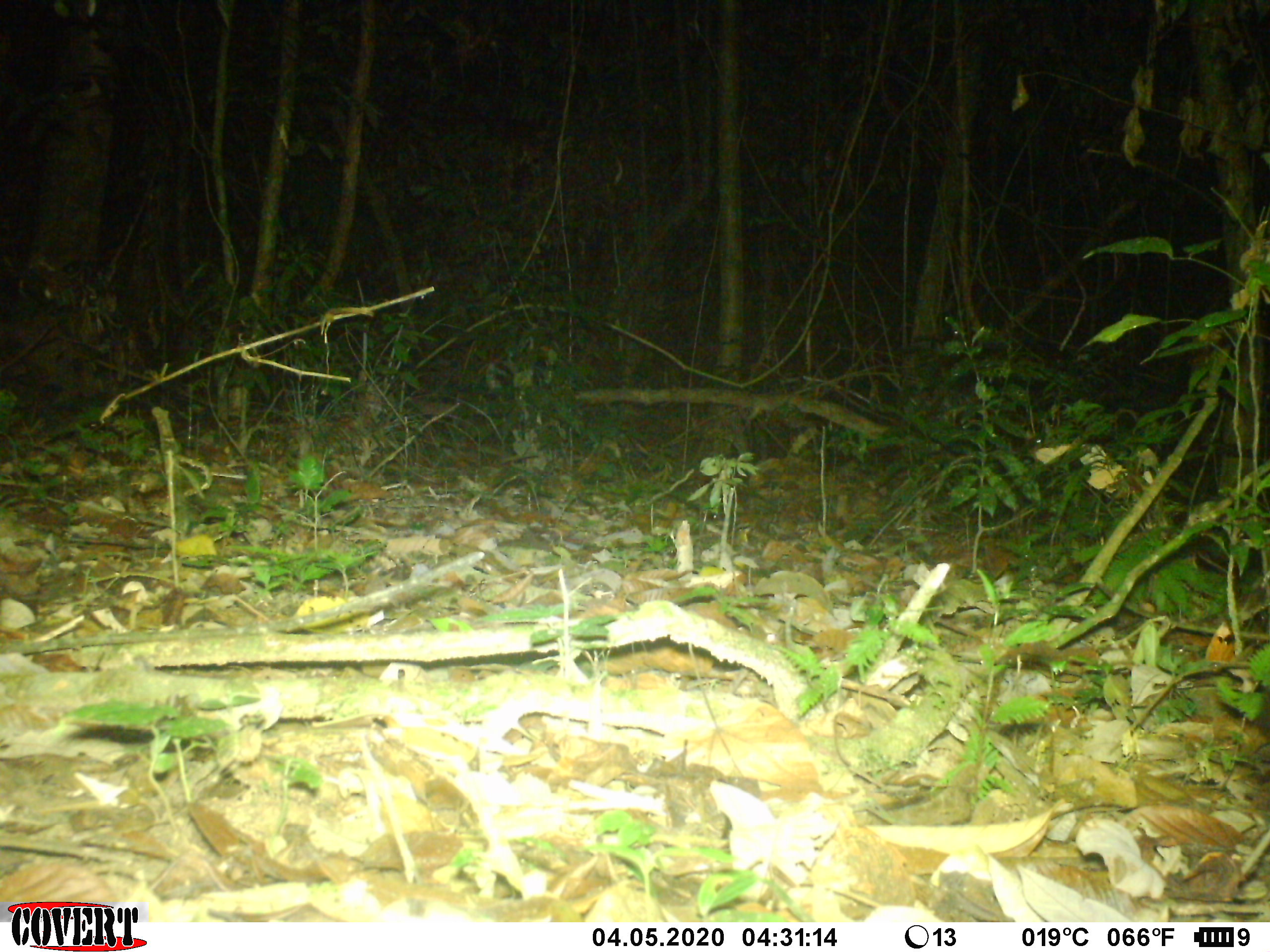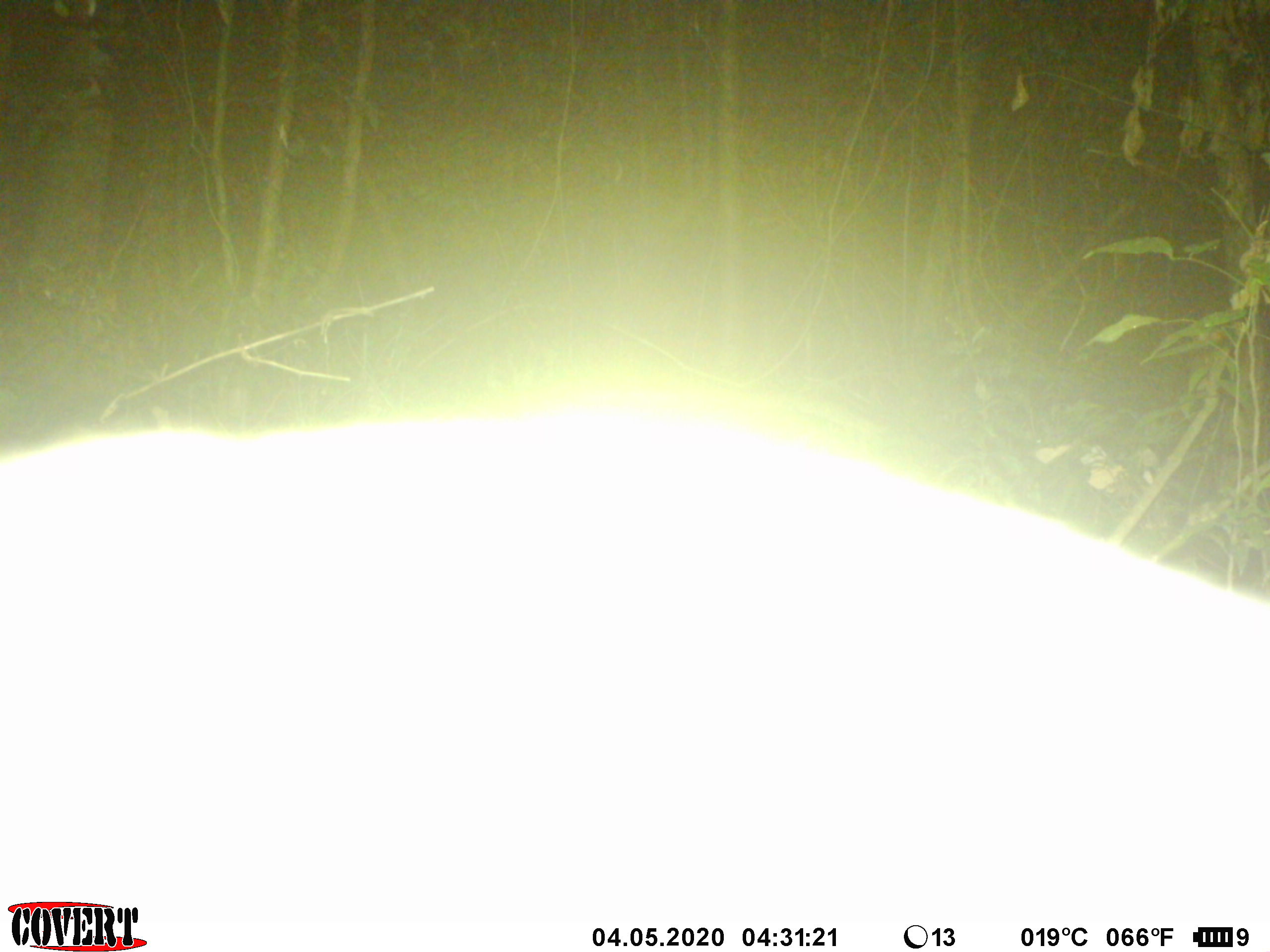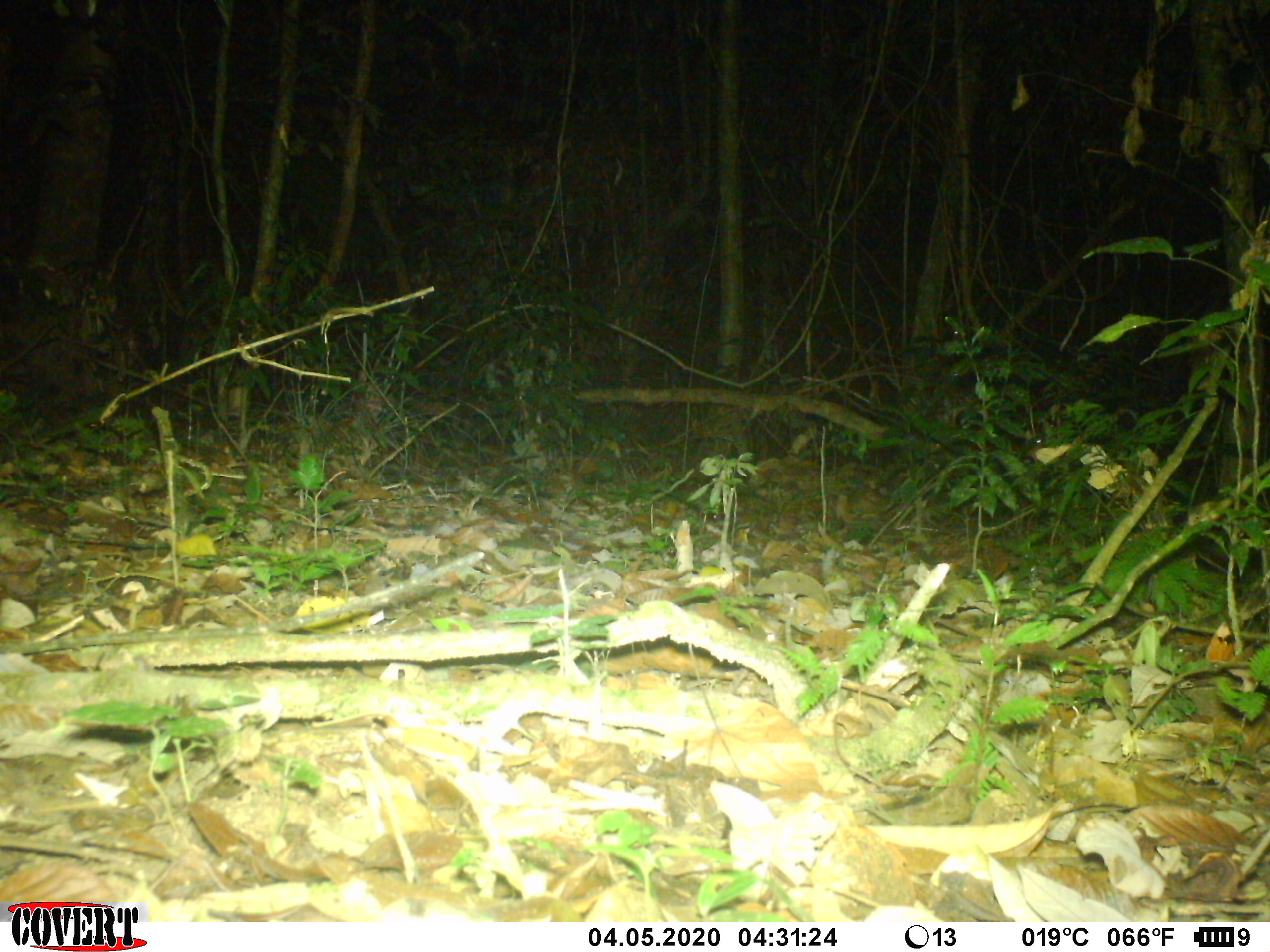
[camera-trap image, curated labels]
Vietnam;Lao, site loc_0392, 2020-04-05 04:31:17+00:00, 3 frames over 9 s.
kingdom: Animalia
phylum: Chordata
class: Mammalia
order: Carnivora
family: Viverridae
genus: Paradoxurus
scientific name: Paradoxurus hermaphroditus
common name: common palm civet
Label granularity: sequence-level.